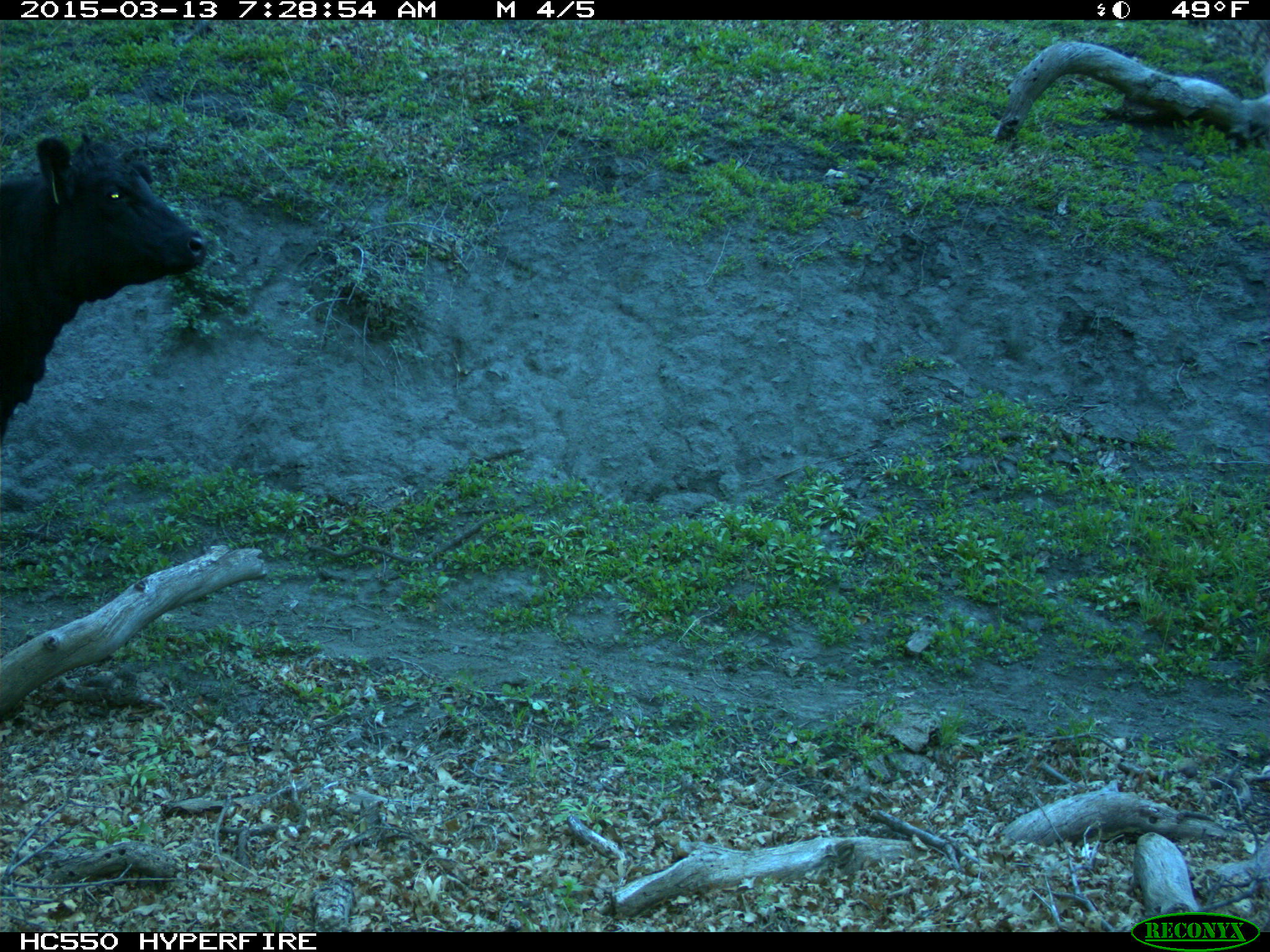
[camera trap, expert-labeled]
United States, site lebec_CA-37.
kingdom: Animalia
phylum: Chordata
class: Mammalia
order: Artiodactyla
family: Bovidae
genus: Bos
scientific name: Bos taurus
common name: domestic cow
Bos taurus (domestic cow).